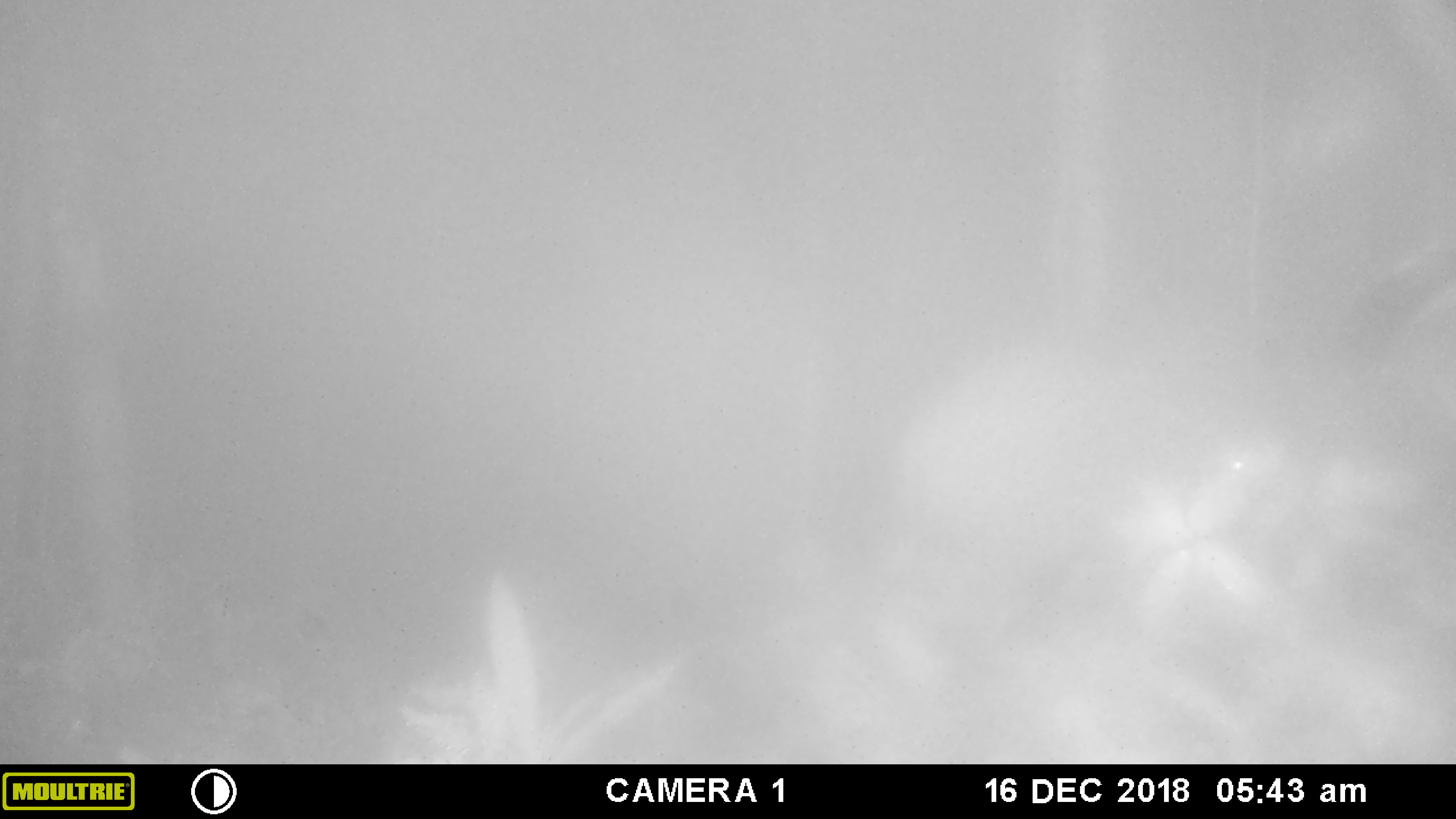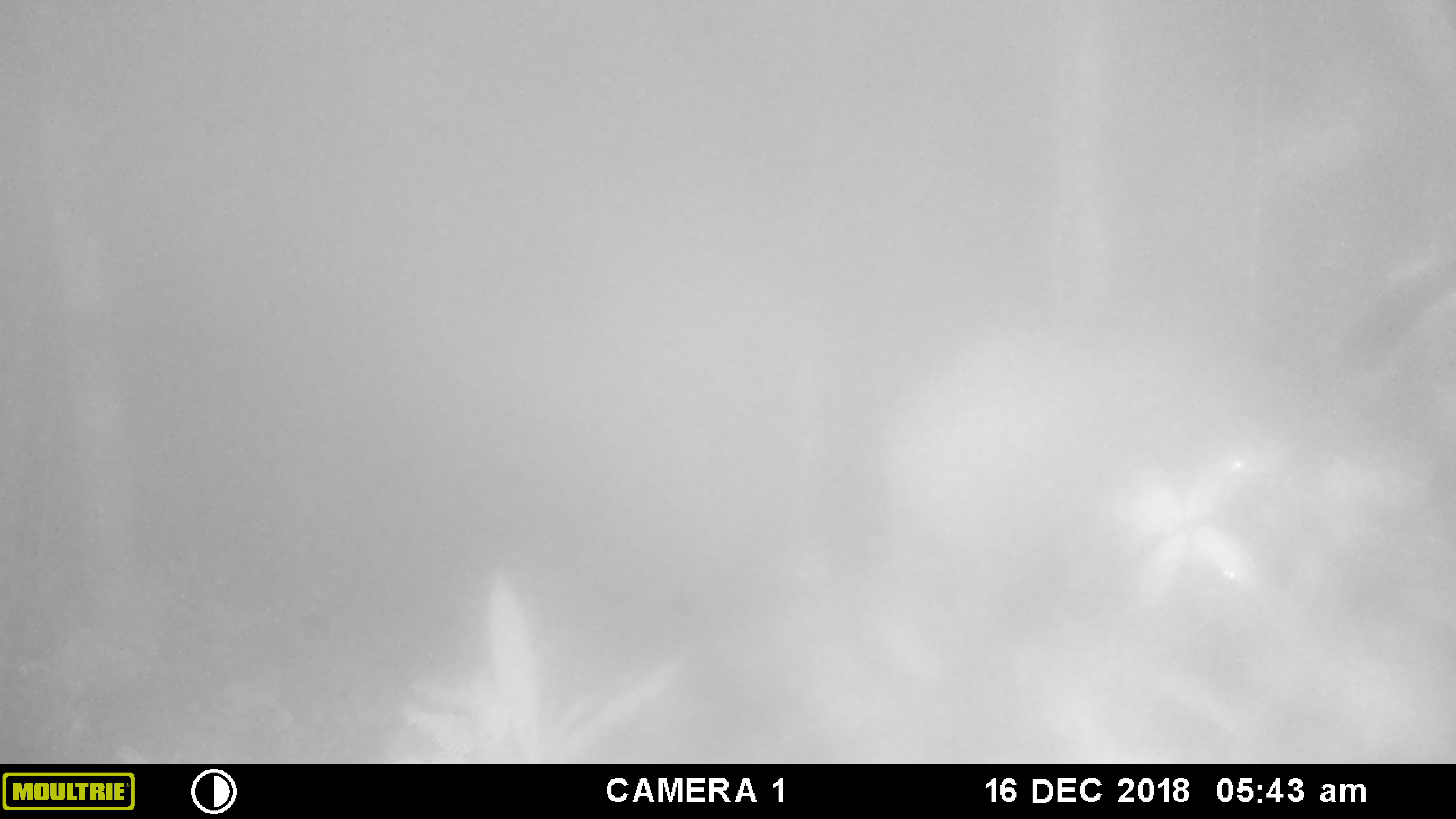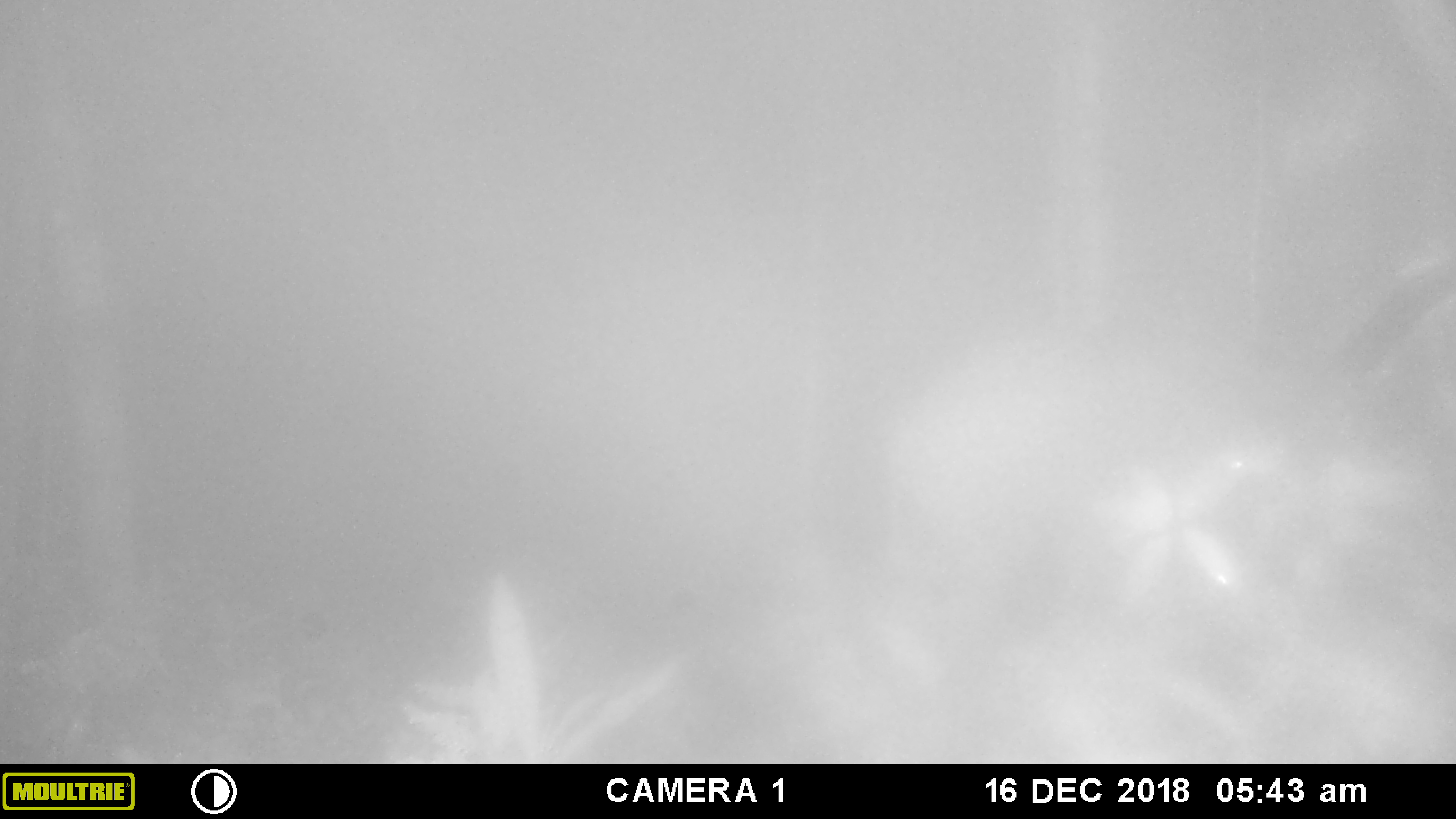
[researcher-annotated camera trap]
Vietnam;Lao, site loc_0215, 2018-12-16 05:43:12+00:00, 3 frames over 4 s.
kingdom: Animalia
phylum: Chordata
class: Mammalia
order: Artiodactyla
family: Suidae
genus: Sus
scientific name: Sus scrofa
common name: eurasian wild pig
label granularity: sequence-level